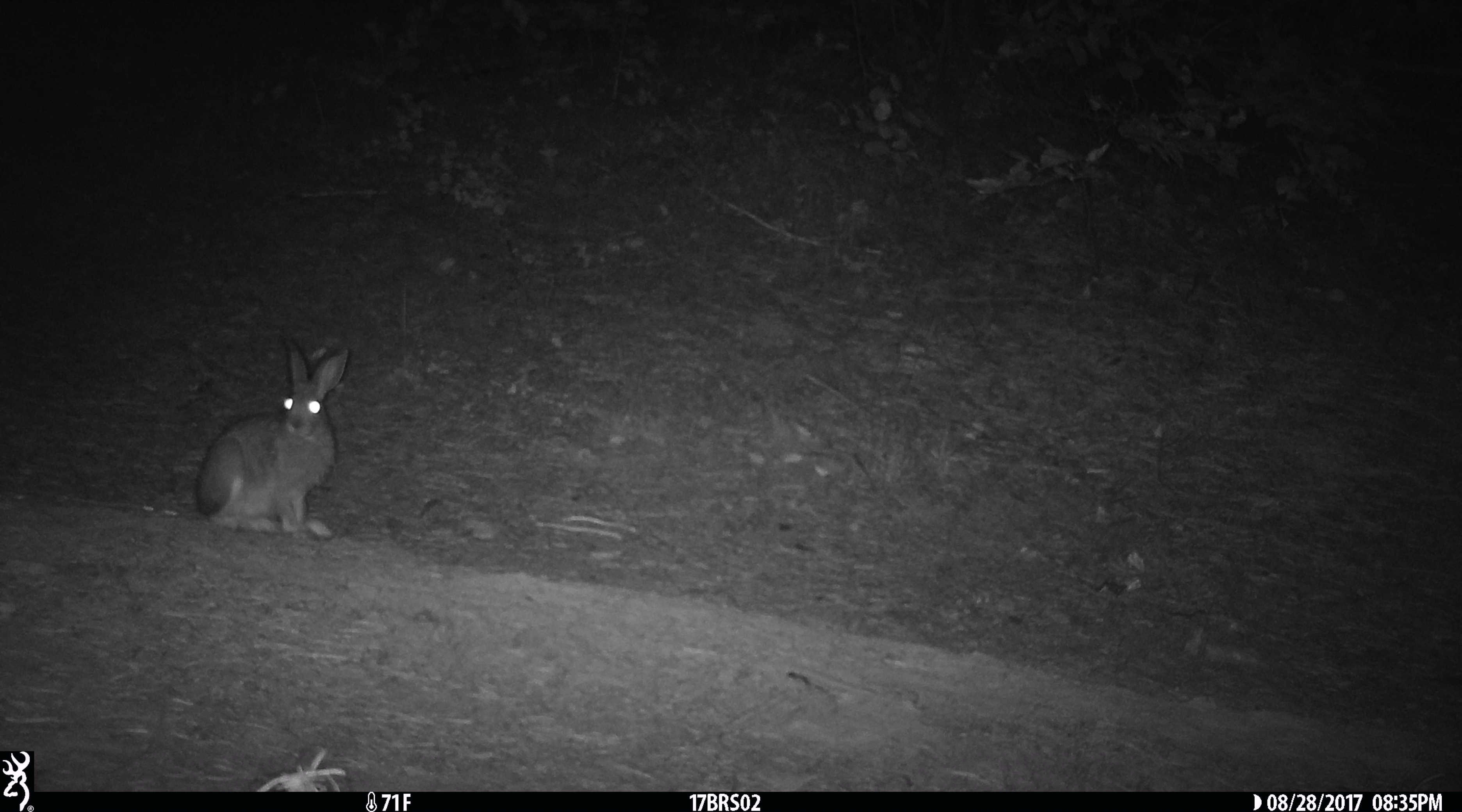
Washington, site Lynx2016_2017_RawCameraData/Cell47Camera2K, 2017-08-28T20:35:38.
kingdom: Animalia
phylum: Chordata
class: Mammalia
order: Lagomorpha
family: Leporidae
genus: Lepus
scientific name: Lepus americanus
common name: snowshoe hare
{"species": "Lepus americanus (snowshoe hare)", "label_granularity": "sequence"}